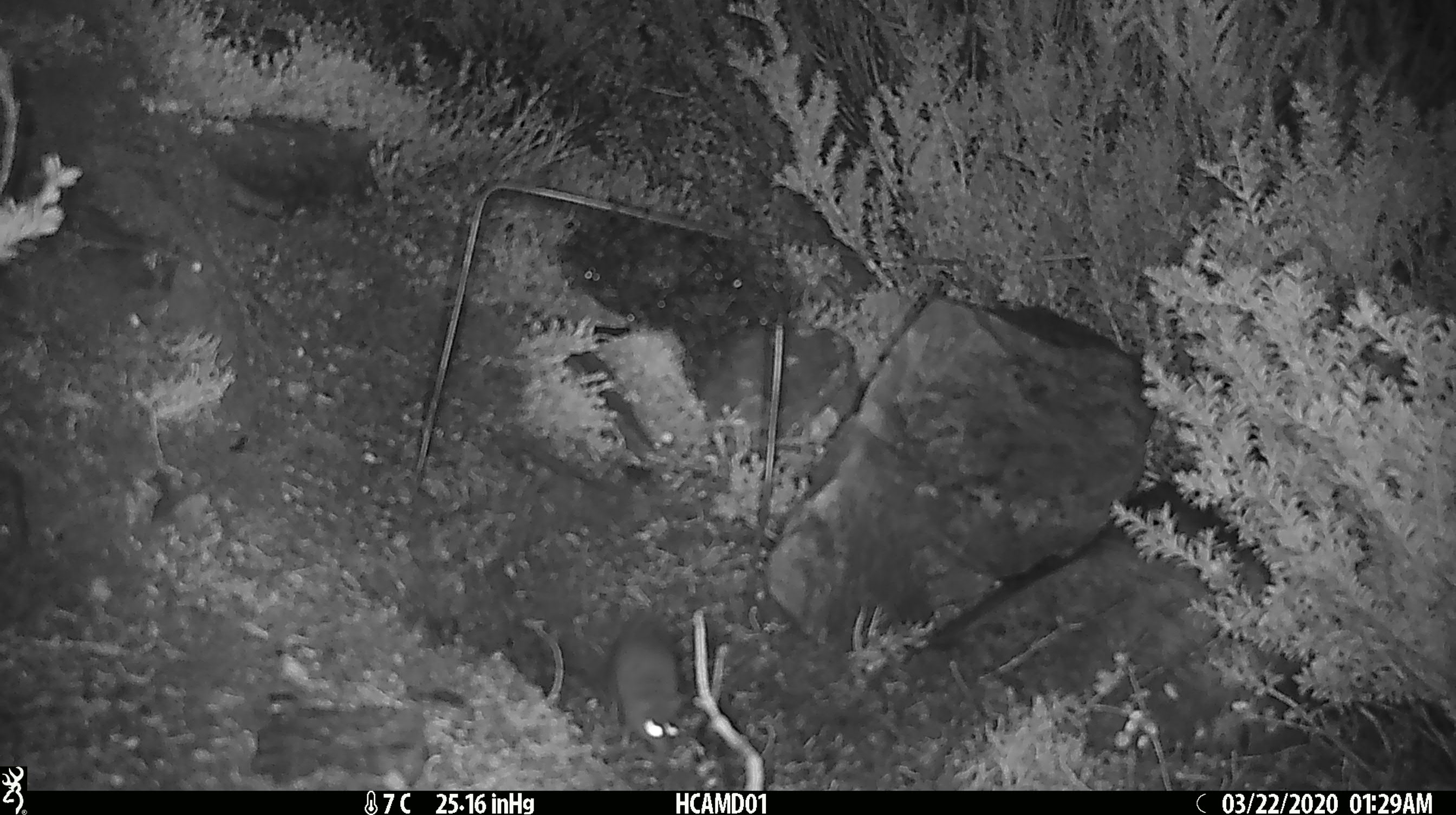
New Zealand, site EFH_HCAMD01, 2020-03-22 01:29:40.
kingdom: Animalia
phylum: Chordata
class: Mammalia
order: Rodentia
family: Muridae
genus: Mus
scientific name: Mus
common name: mouse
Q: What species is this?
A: Mouse (Mus).